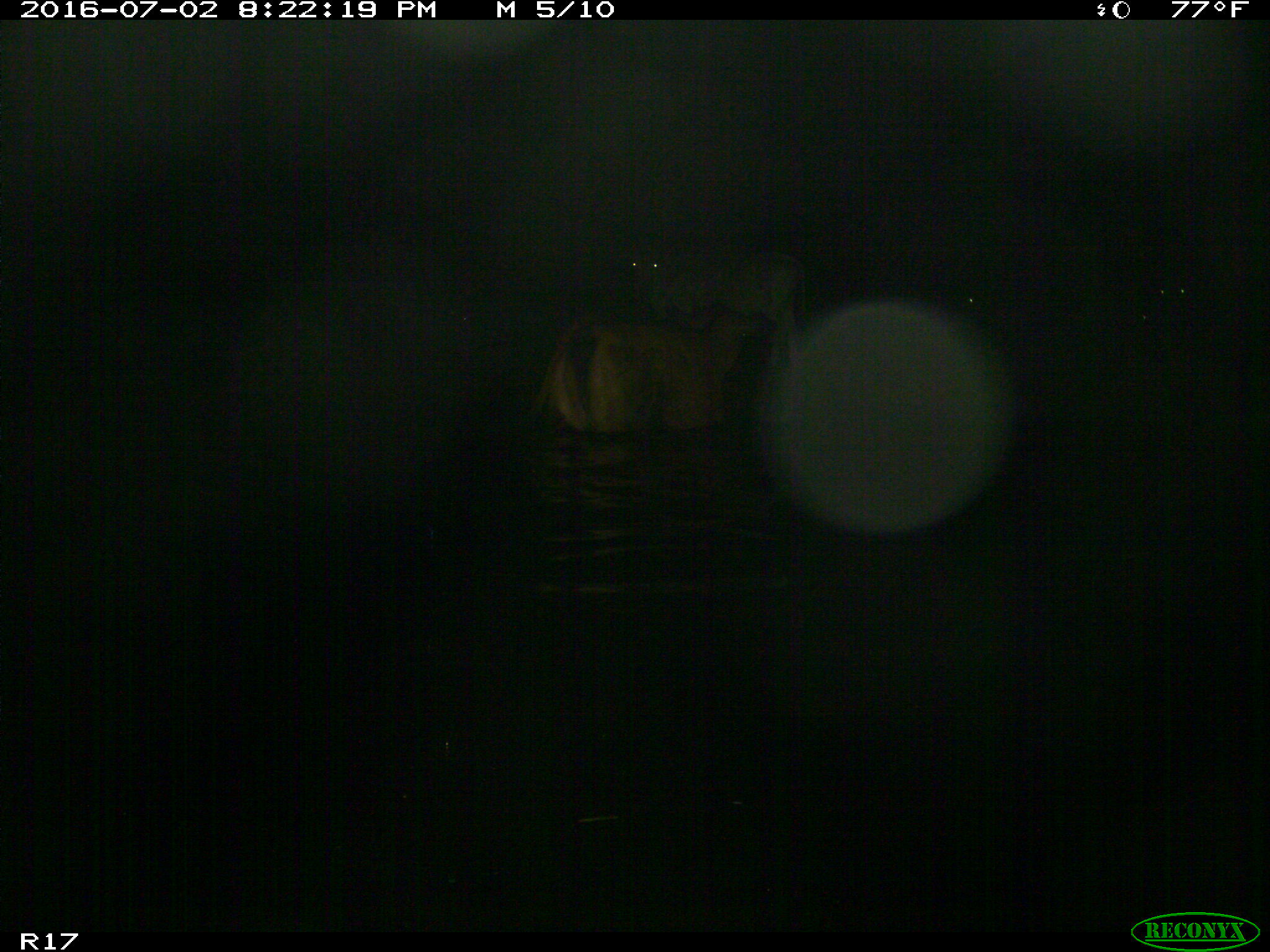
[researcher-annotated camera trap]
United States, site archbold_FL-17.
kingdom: Animalia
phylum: Chordata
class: Mammalia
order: Artiodactyla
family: Bovidae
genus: Bos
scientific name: Bos taurus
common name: domestic cow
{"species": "Bos taurus (domestic cow)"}